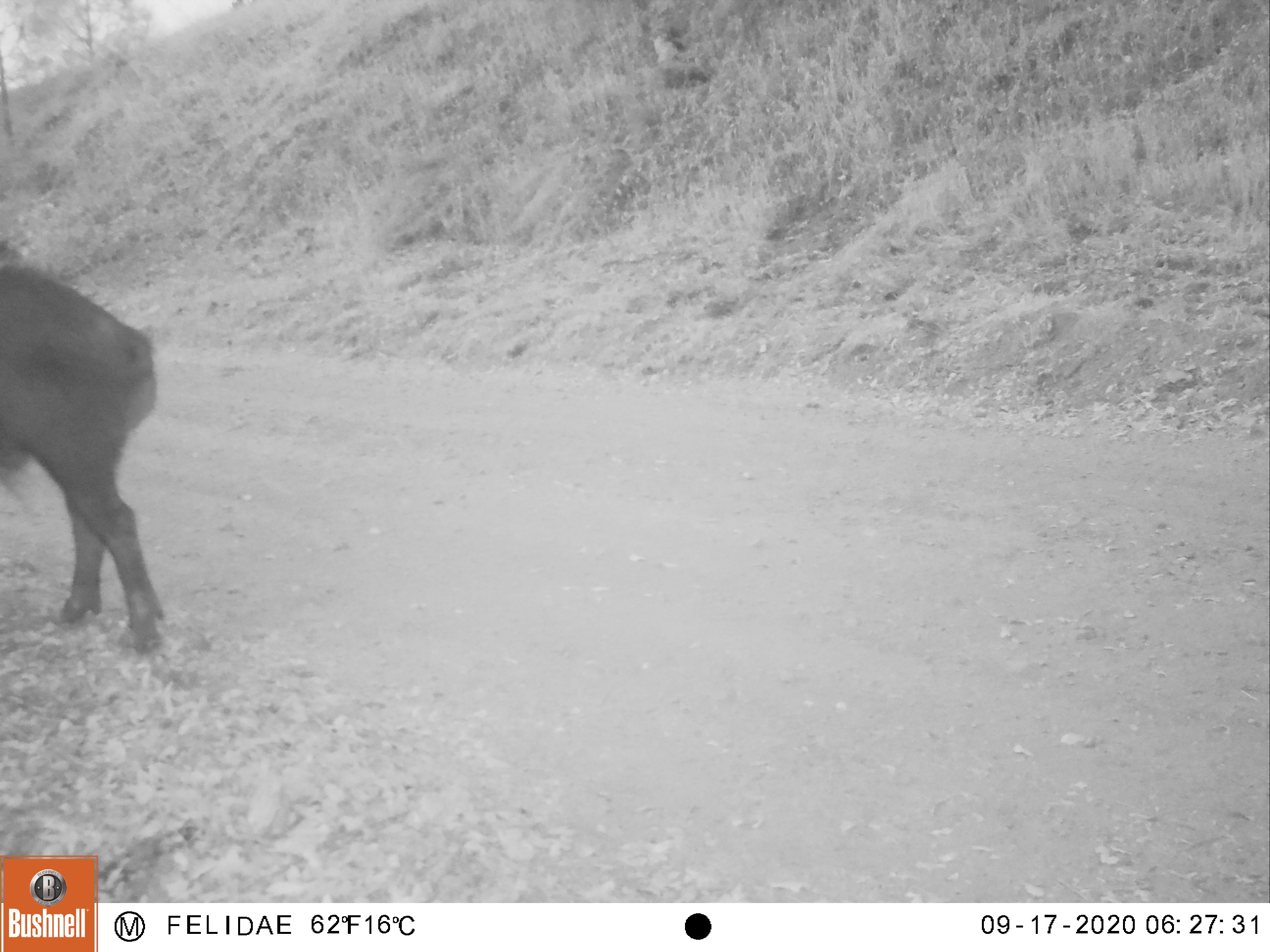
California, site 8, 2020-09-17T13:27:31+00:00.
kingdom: Animalia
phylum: Chordata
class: Mammalia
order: Artiodactyla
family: Suidae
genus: Sus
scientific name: Sus scrofa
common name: wild boar